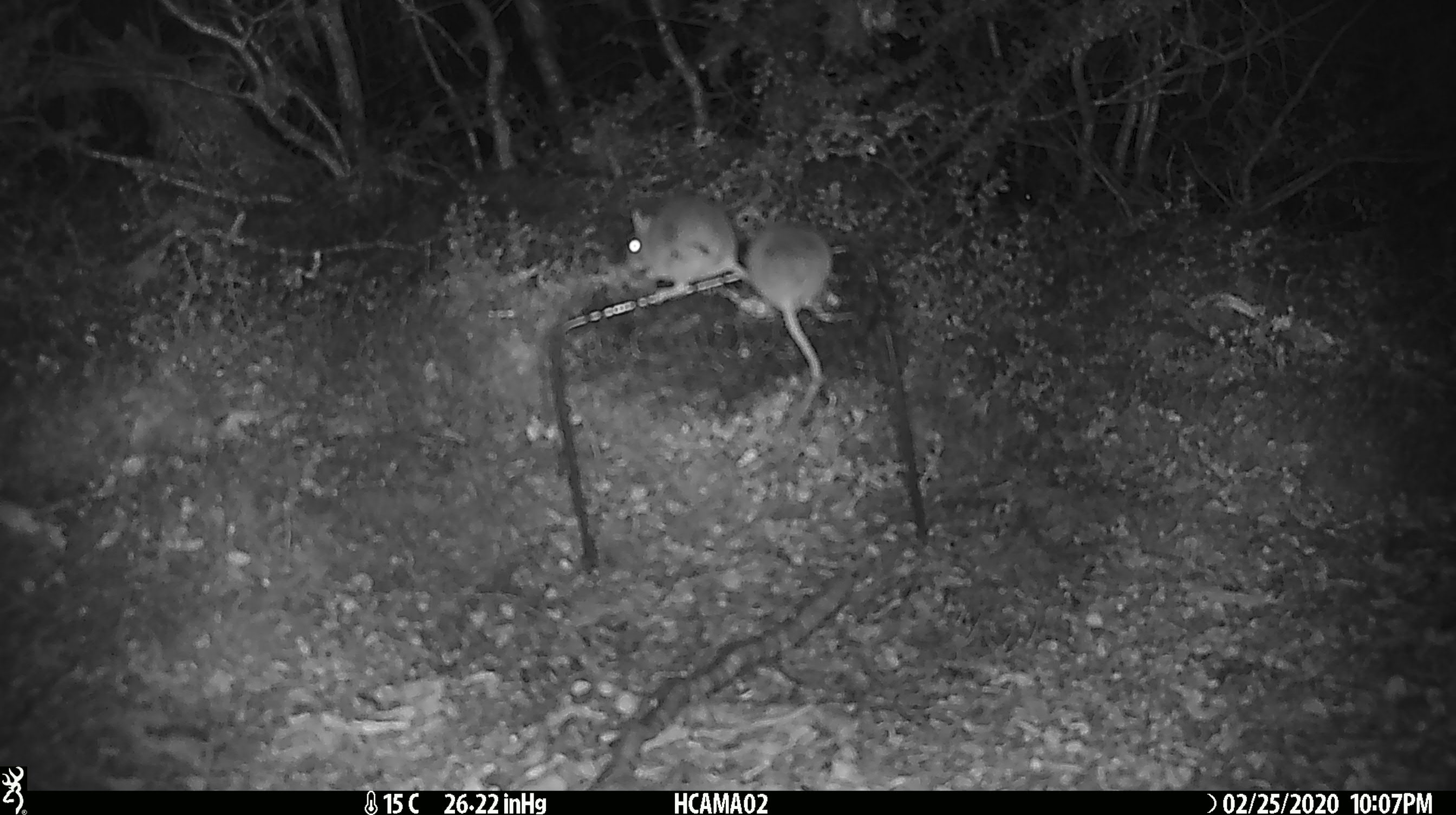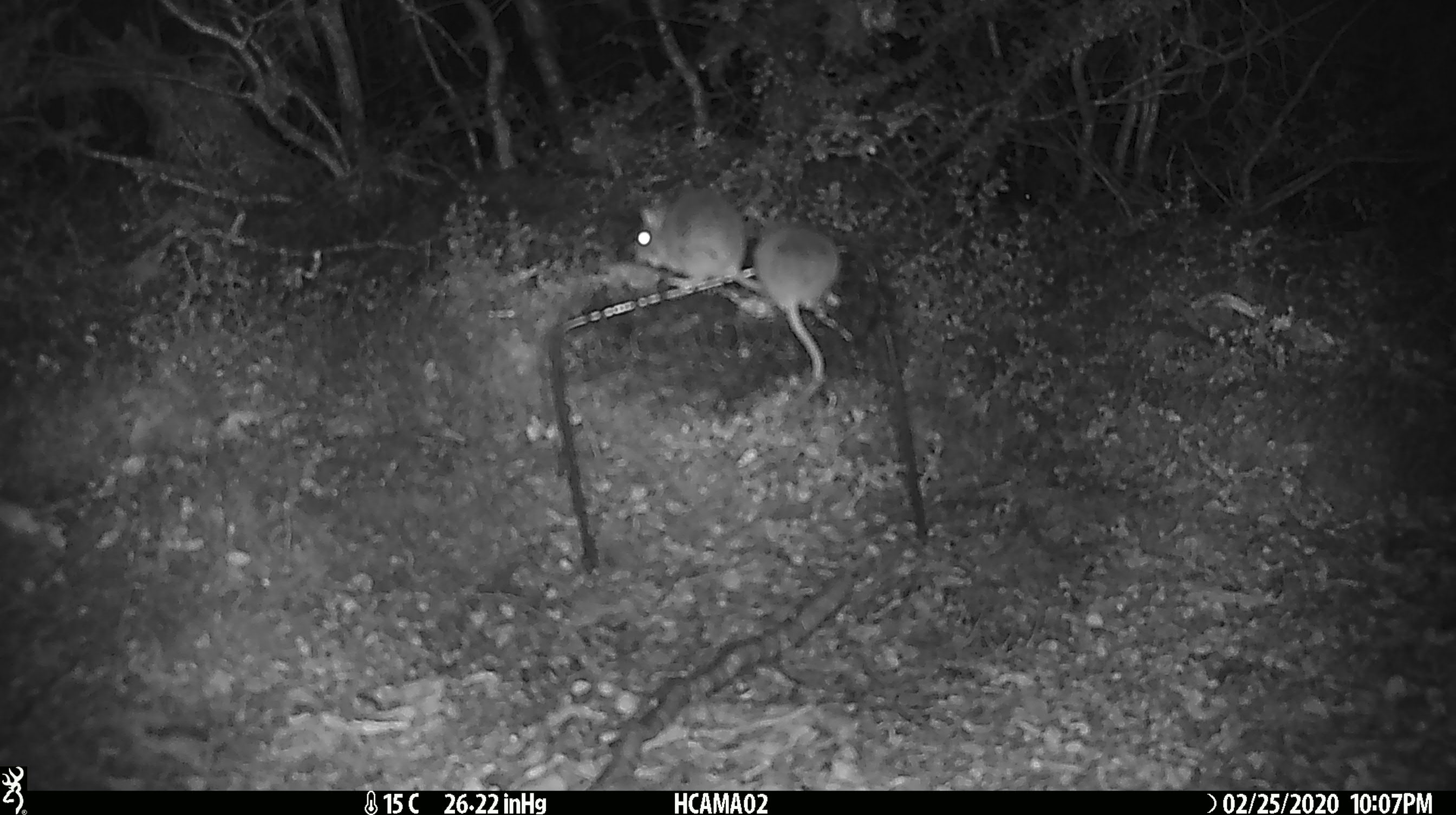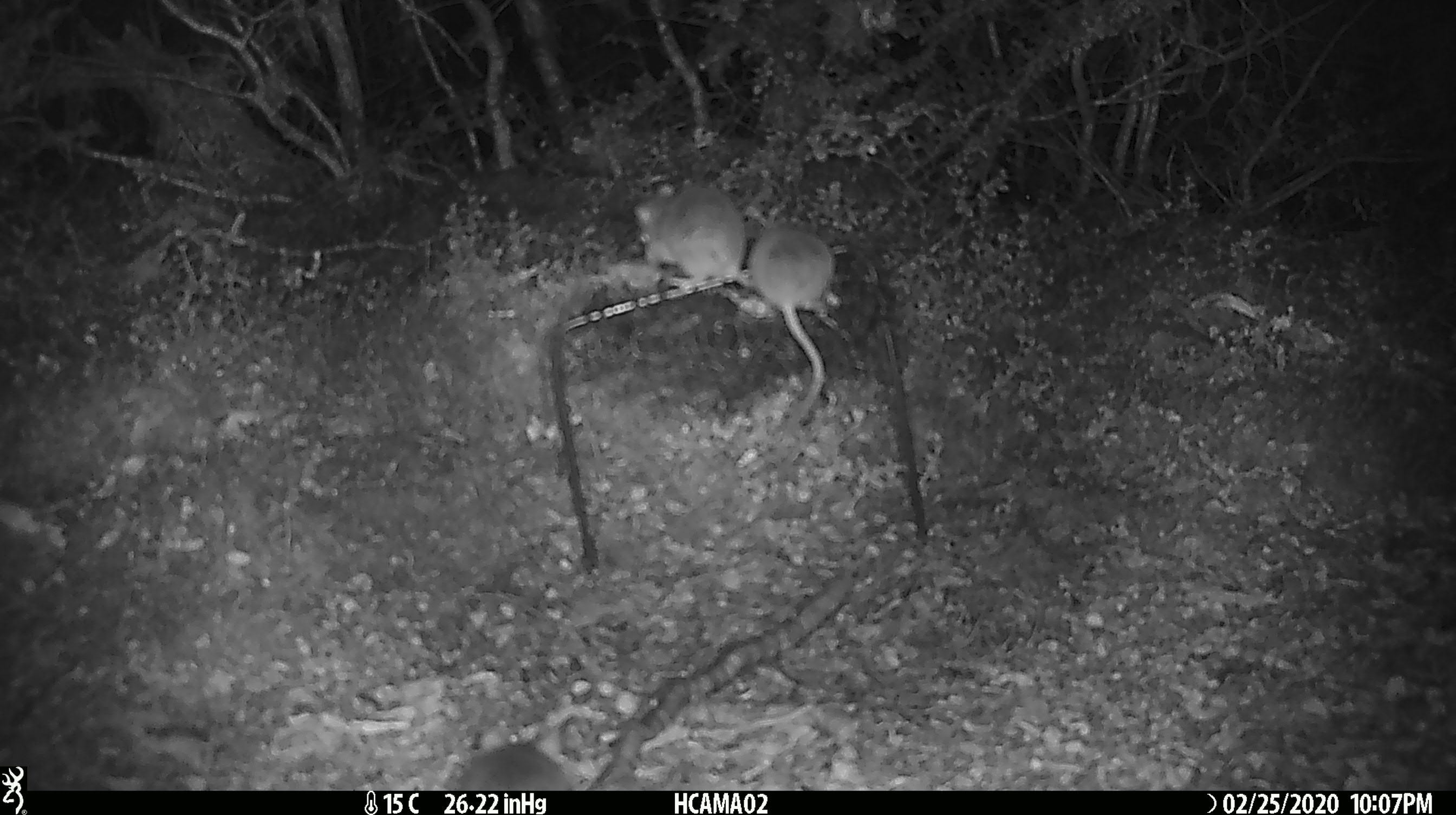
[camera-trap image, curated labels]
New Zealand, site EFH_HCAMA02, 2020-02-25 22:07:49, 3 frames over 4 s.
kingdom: Animalia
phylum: Chordata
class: Mammalia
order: Rodentia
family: Muridae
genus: Mus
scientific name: Mus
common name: mouse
Mouse (Mus).